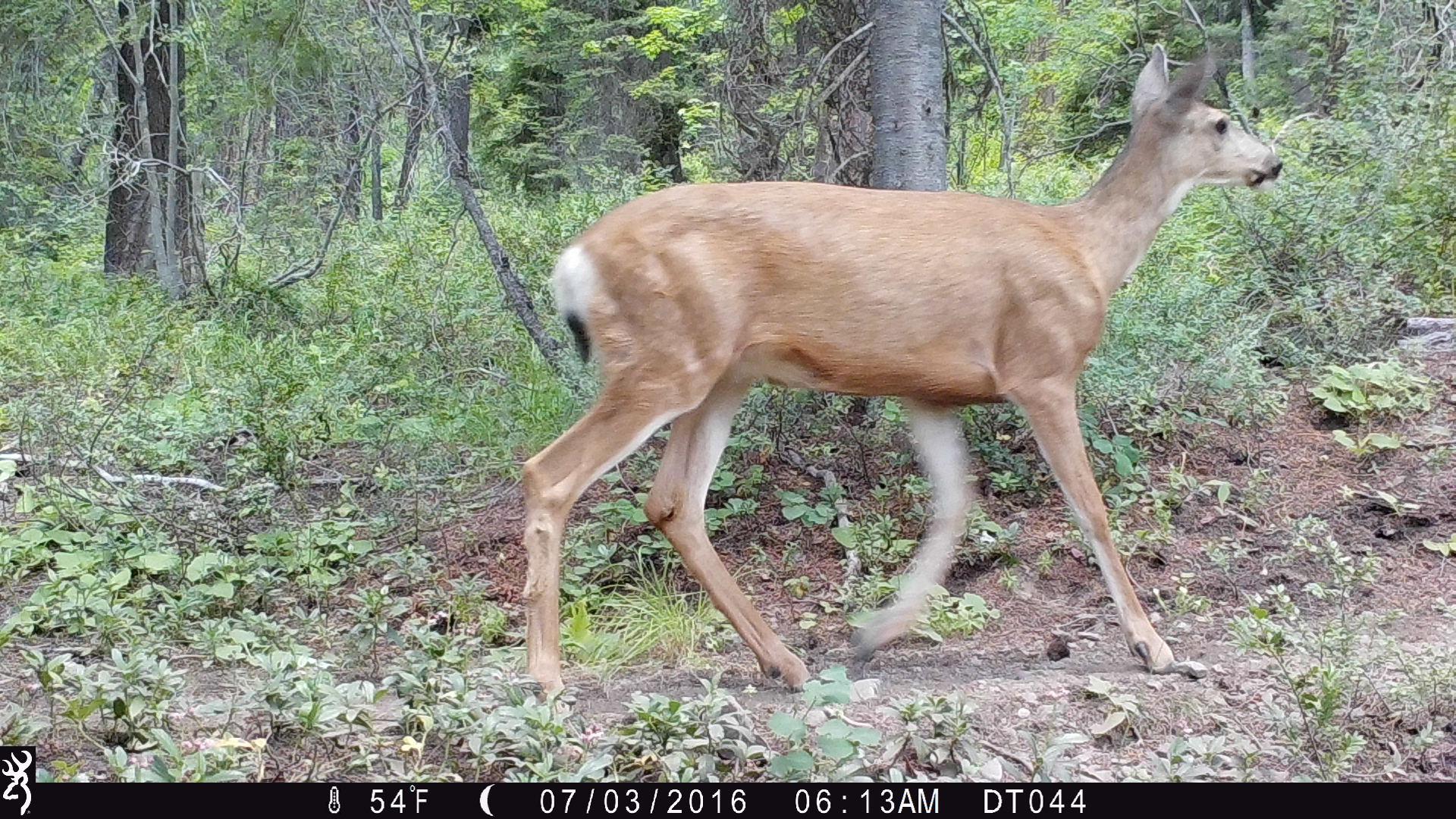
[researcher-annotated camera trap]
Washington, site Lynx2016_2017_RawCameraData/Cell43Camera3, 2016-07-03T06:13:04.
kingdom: Animalia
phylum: Chordata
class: Mammalia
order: Artiodactyla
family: Cervidae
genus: Odocoileus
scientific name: Odocoileus hemionus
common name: mule deer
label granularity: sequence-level